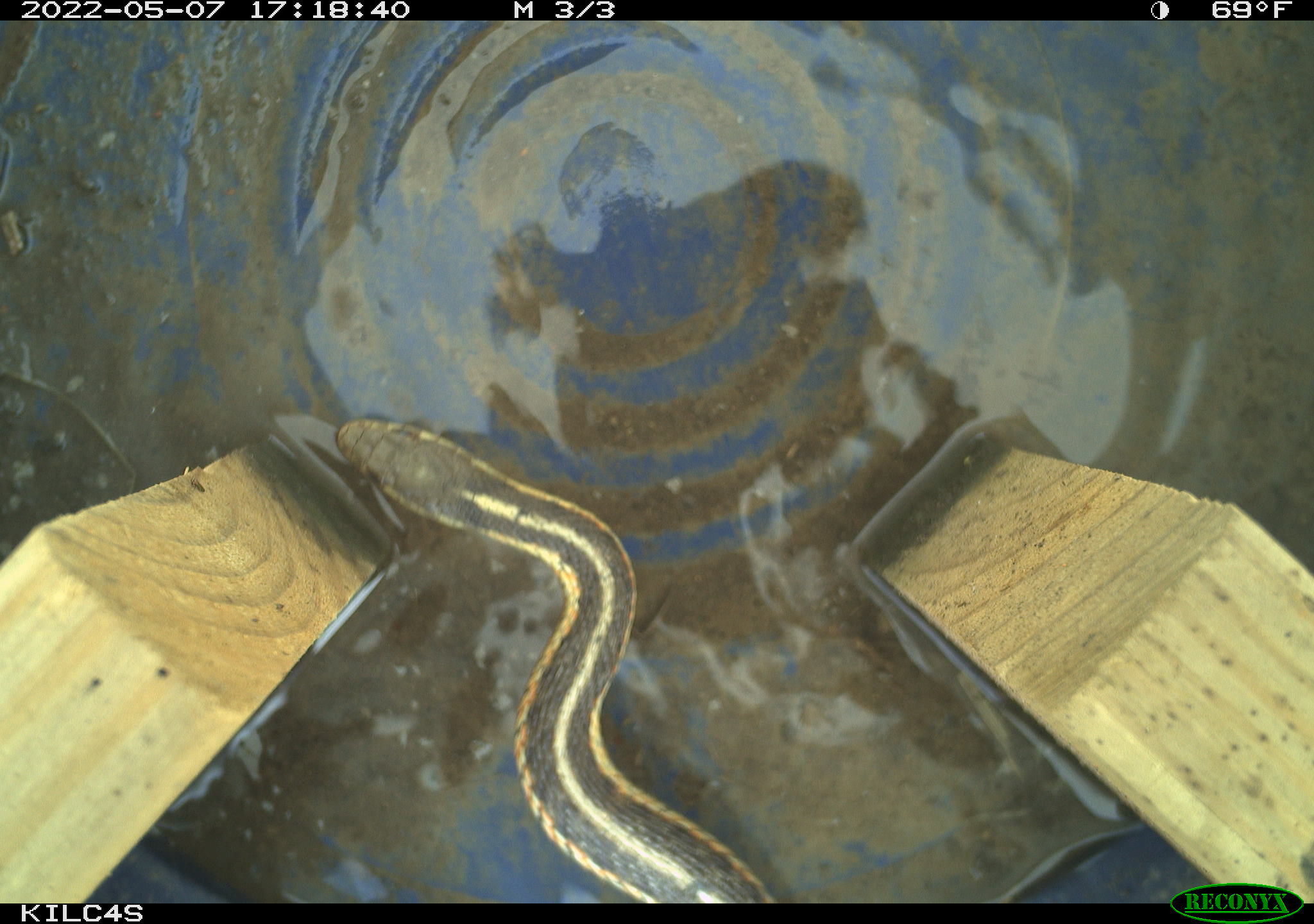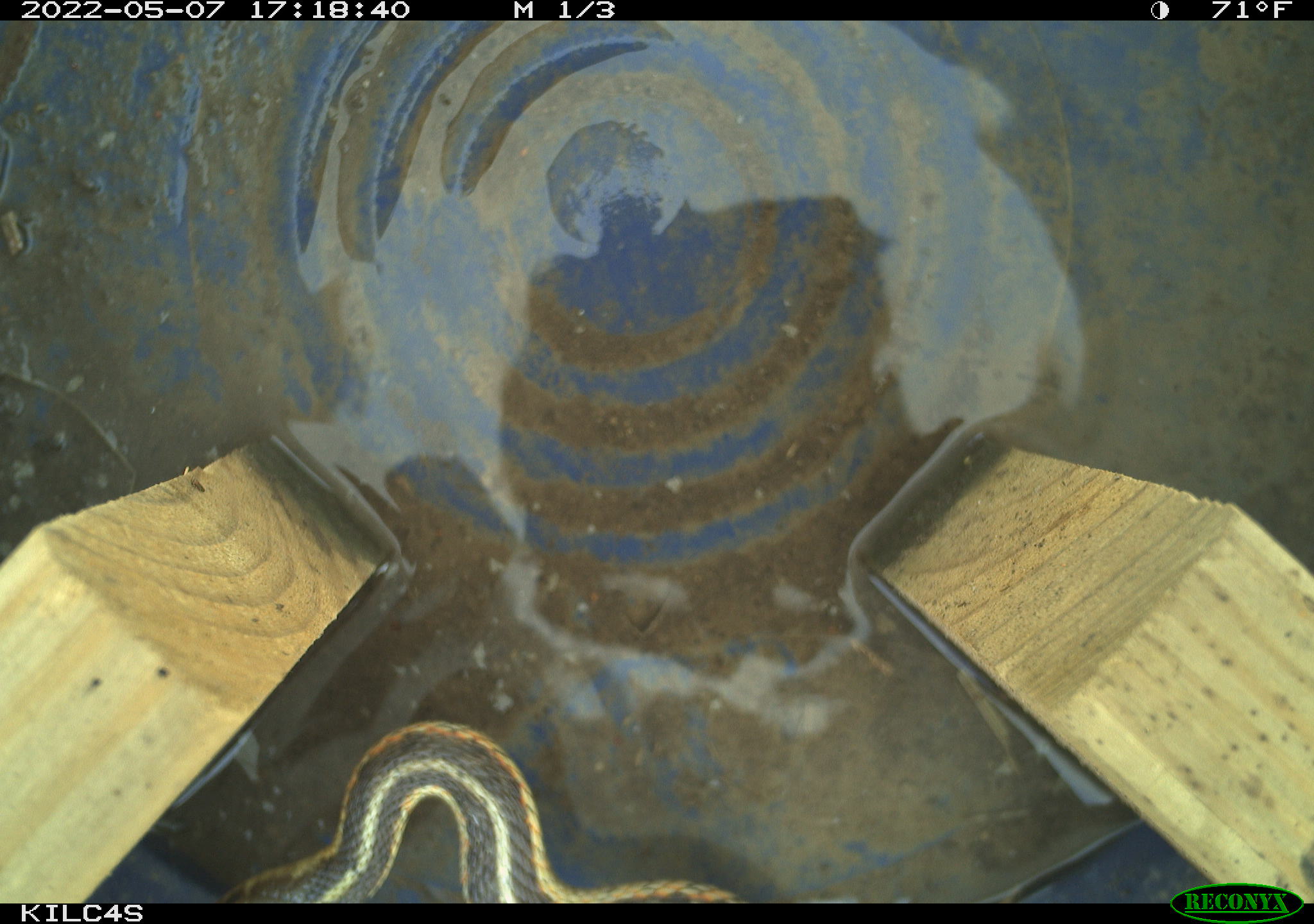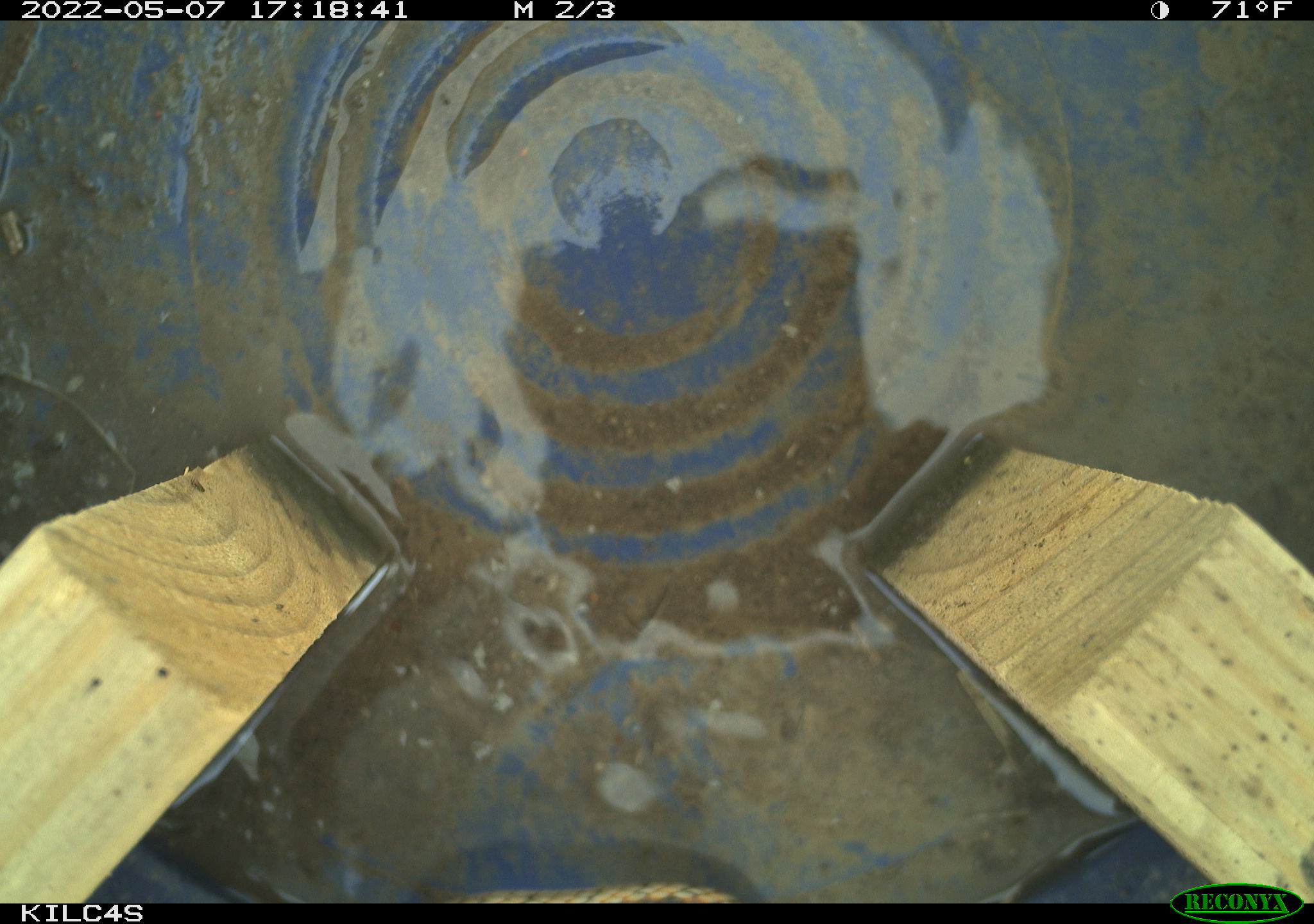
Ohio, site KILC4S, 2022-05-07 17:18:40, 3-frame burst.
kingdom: Animalia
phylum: Chordata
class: Reptilia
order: Squamata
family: Colubridae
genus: Thamnophis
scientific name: Thamnophis sirtalis sirtalis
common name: eastern gartersnake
Eastern gartersnake (Thamnophis sirtalis sirtalis).